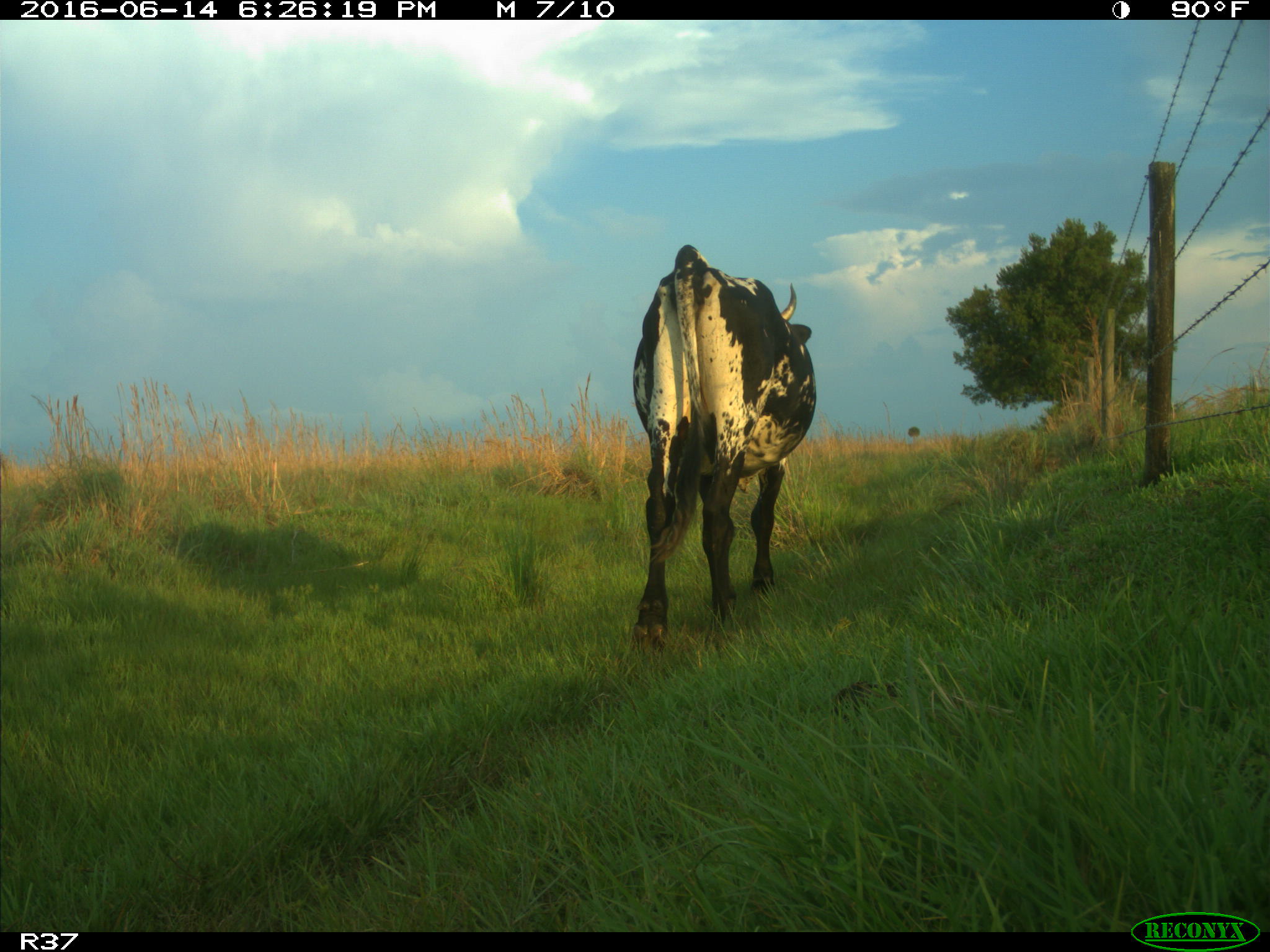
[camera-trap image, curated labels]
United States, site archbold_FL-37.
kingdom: Animalia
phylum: Chordata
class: Mammalia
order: Artiodactyla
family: Bovidae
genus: Bos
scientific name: Bos taurus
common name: domestic cow